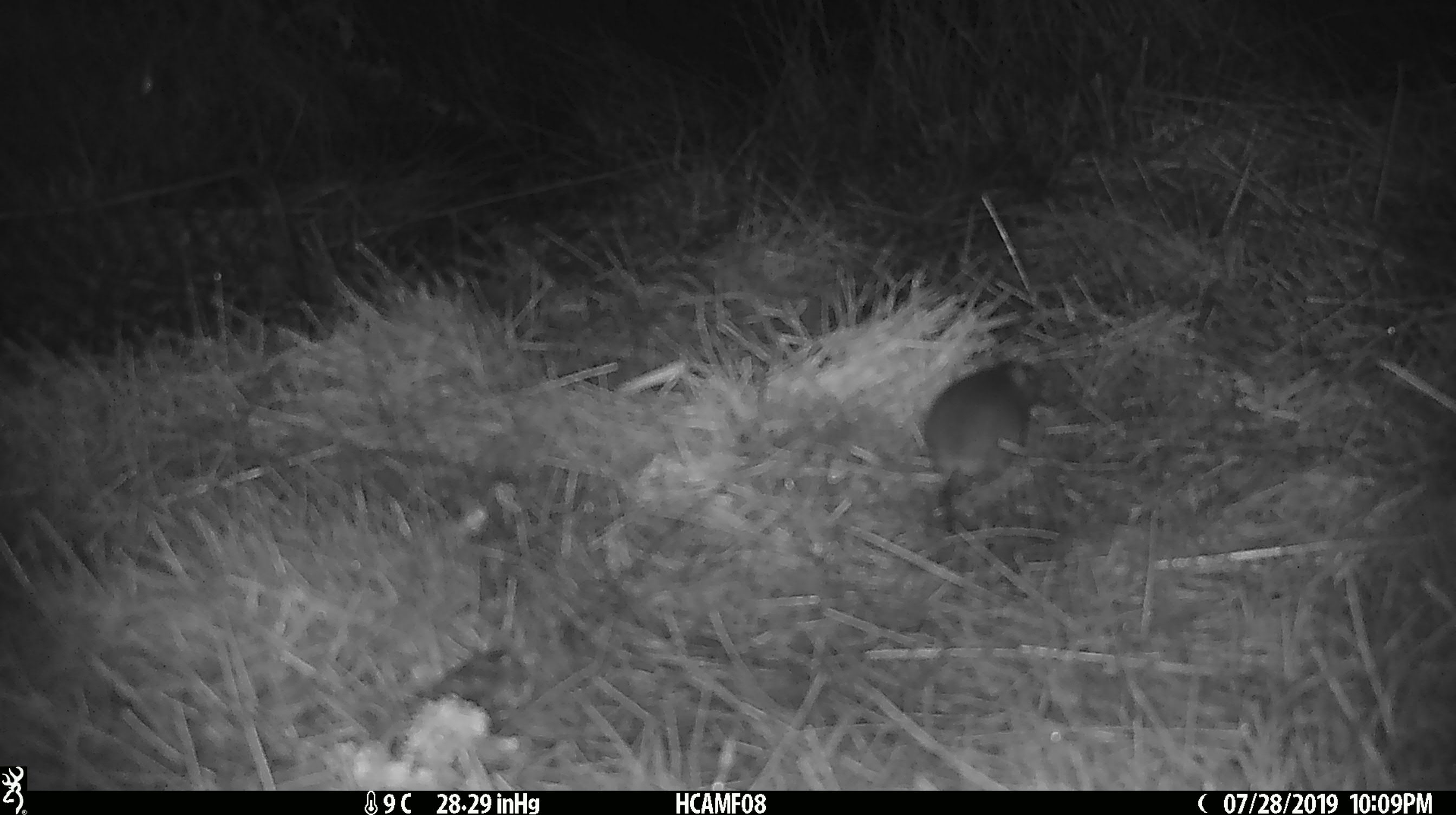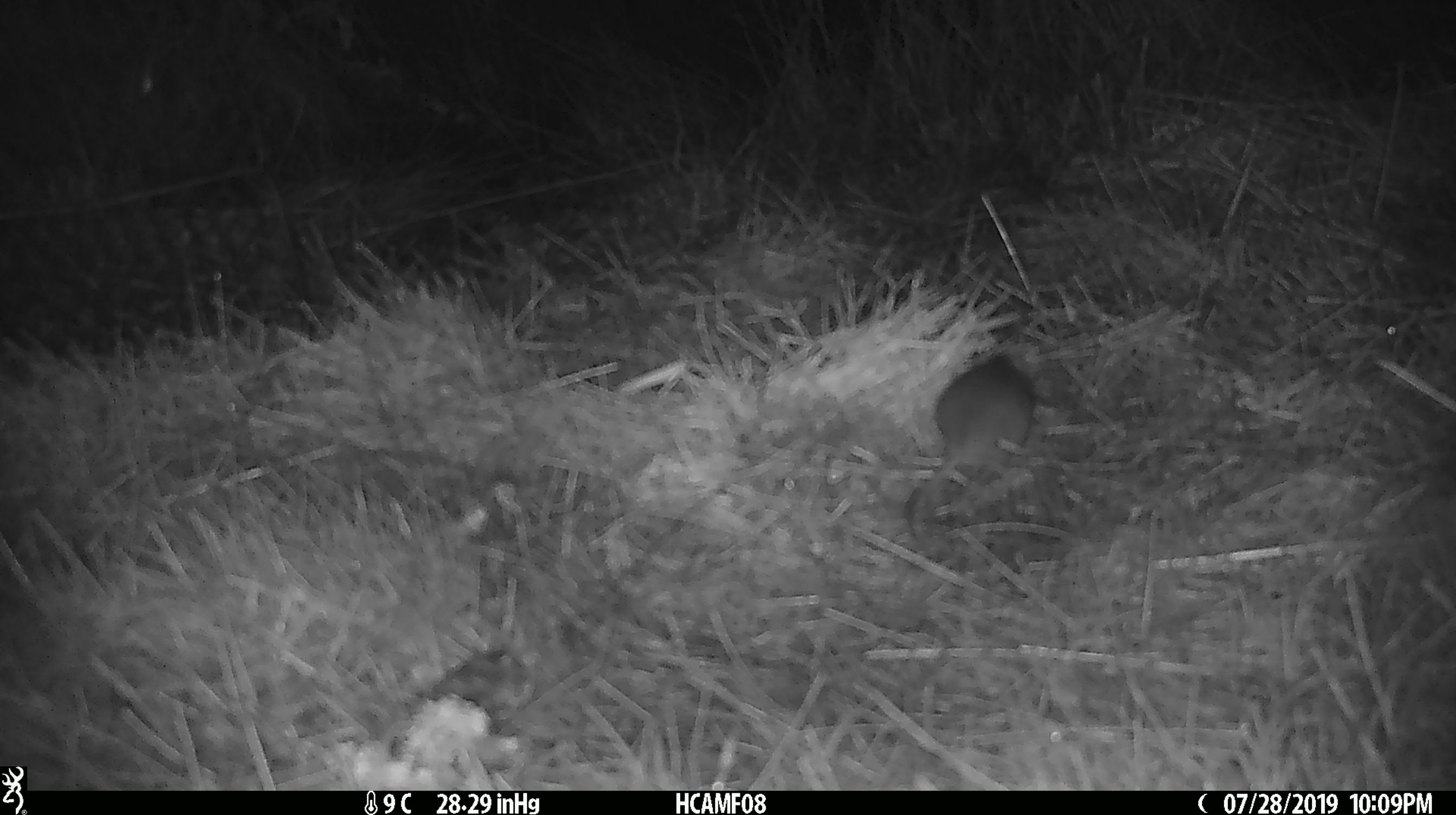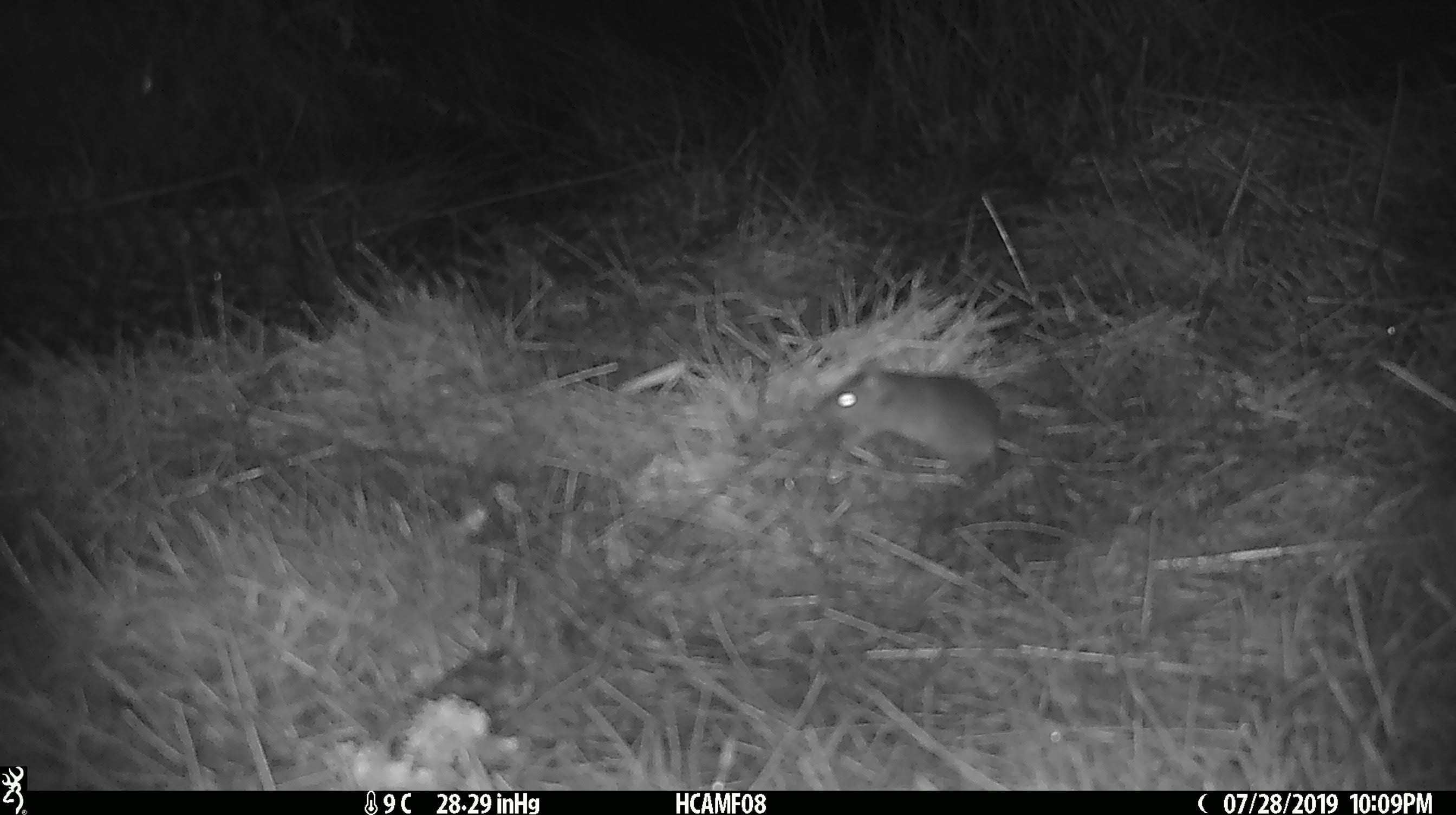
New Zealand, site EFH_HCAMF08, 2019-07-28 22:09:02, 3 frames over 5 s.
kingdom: Animalia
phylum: Chordata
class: Mammalia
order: Rodentia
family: Muridae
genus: Mus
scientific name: Mus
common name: mouse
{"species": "mouse (Mus)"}